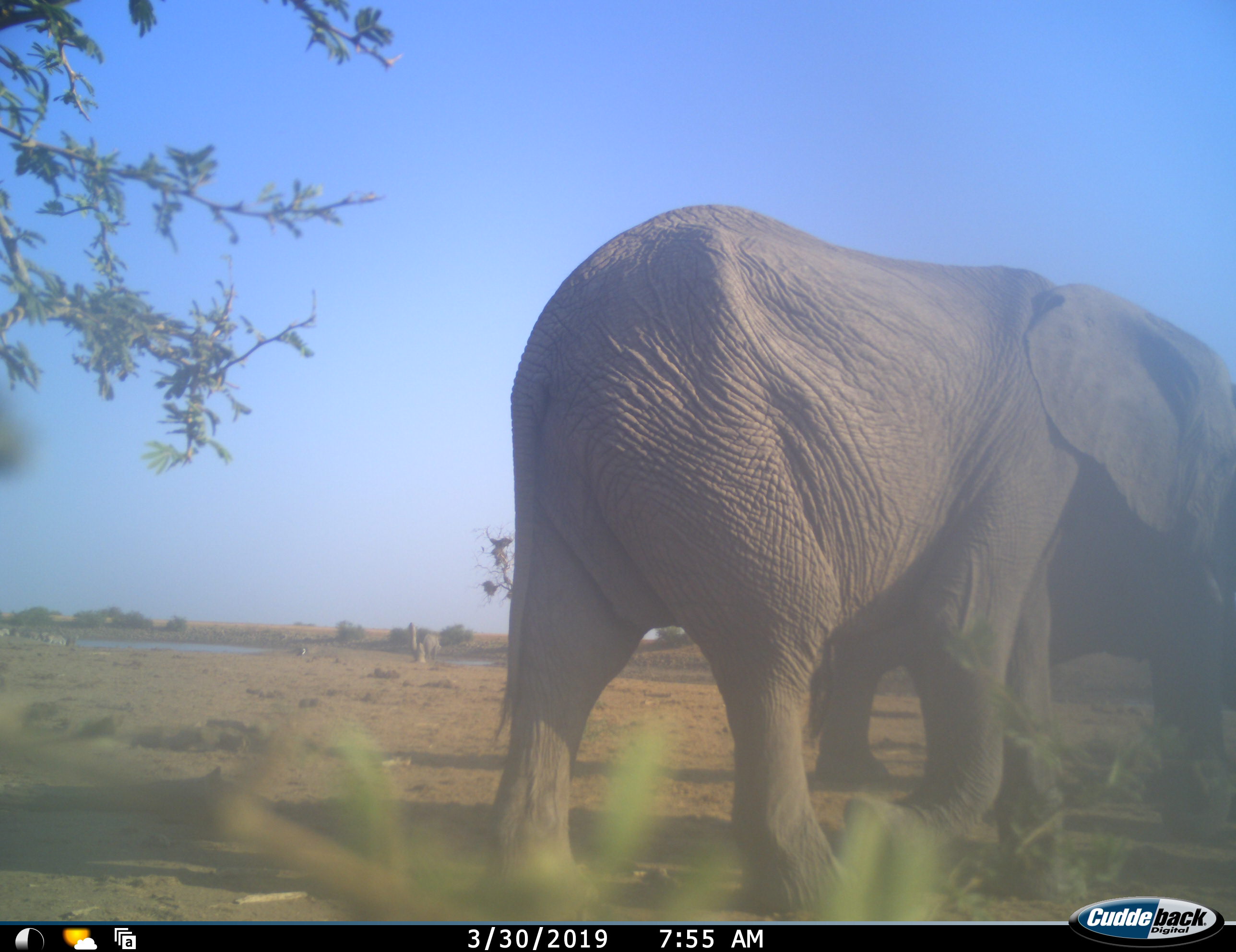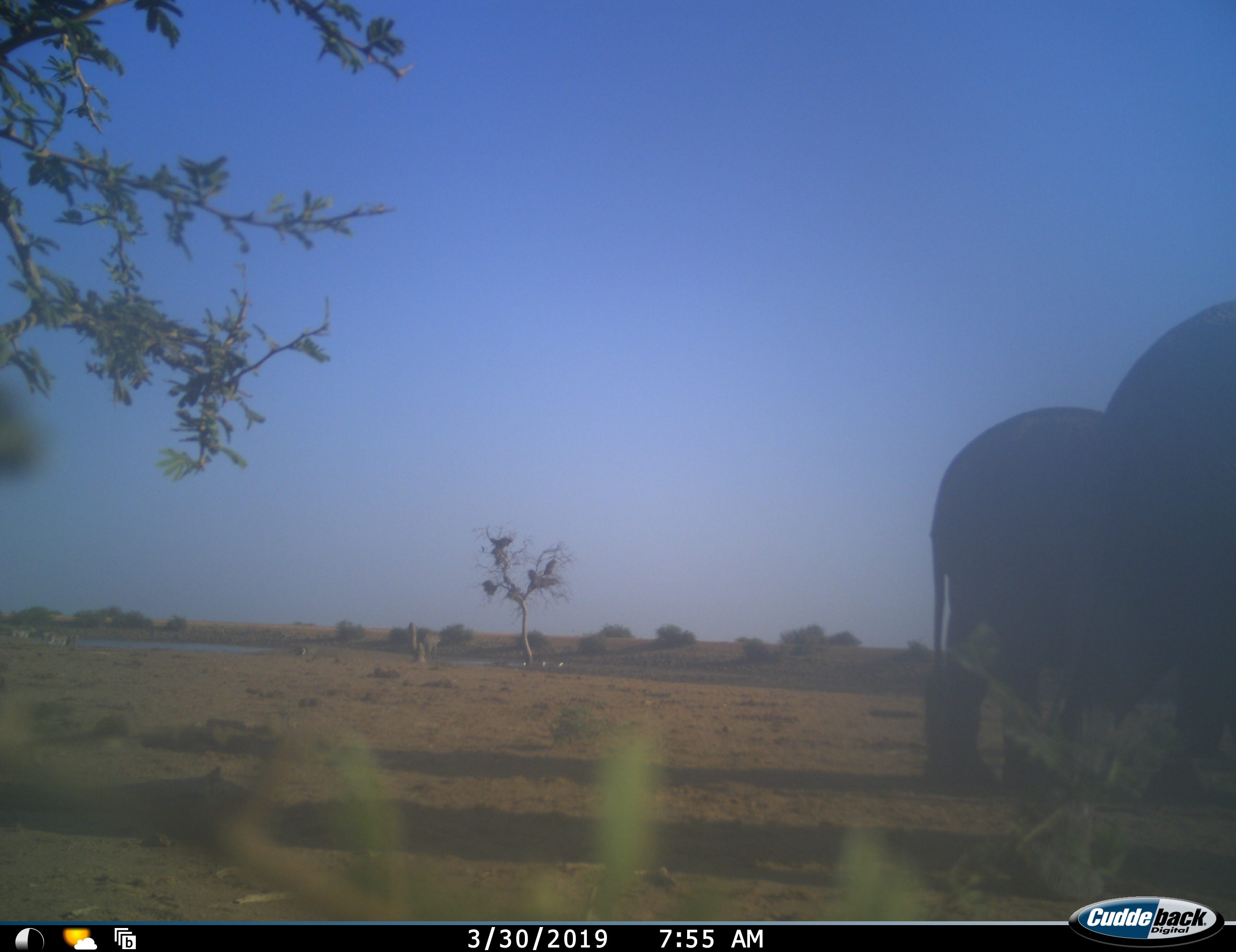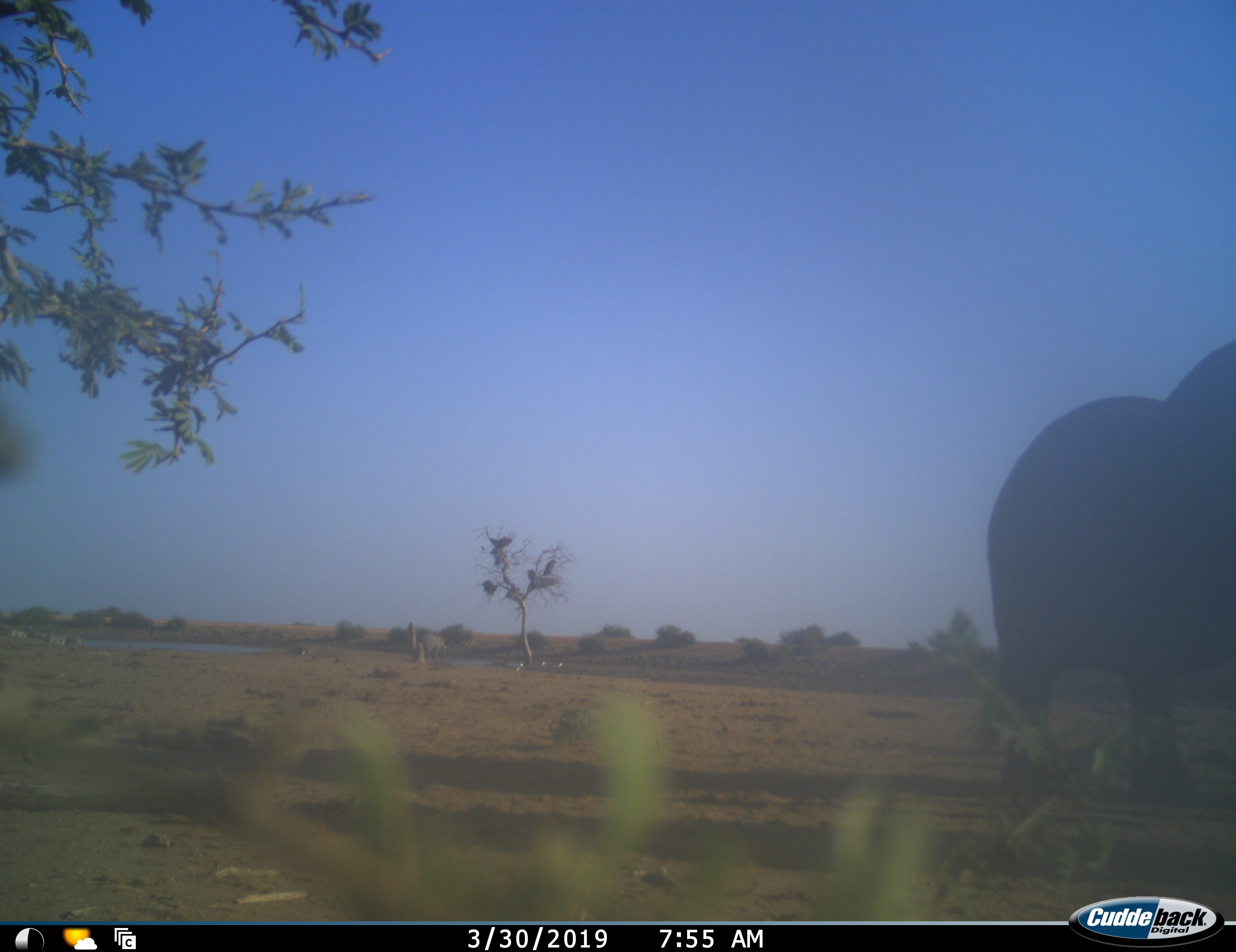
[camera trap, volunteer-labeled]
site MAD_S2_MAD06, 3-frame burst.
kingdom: Animalia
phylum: Chordata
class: Mammalia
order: Proboscidea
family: Elephantidae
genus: Loxodonta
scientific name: Loxodonta africana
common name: african bush elephant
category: elephant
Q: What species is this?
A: Elephant (african bush elephant) (Loxodonta africana).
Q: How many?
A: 2.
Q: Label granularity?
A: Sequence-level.